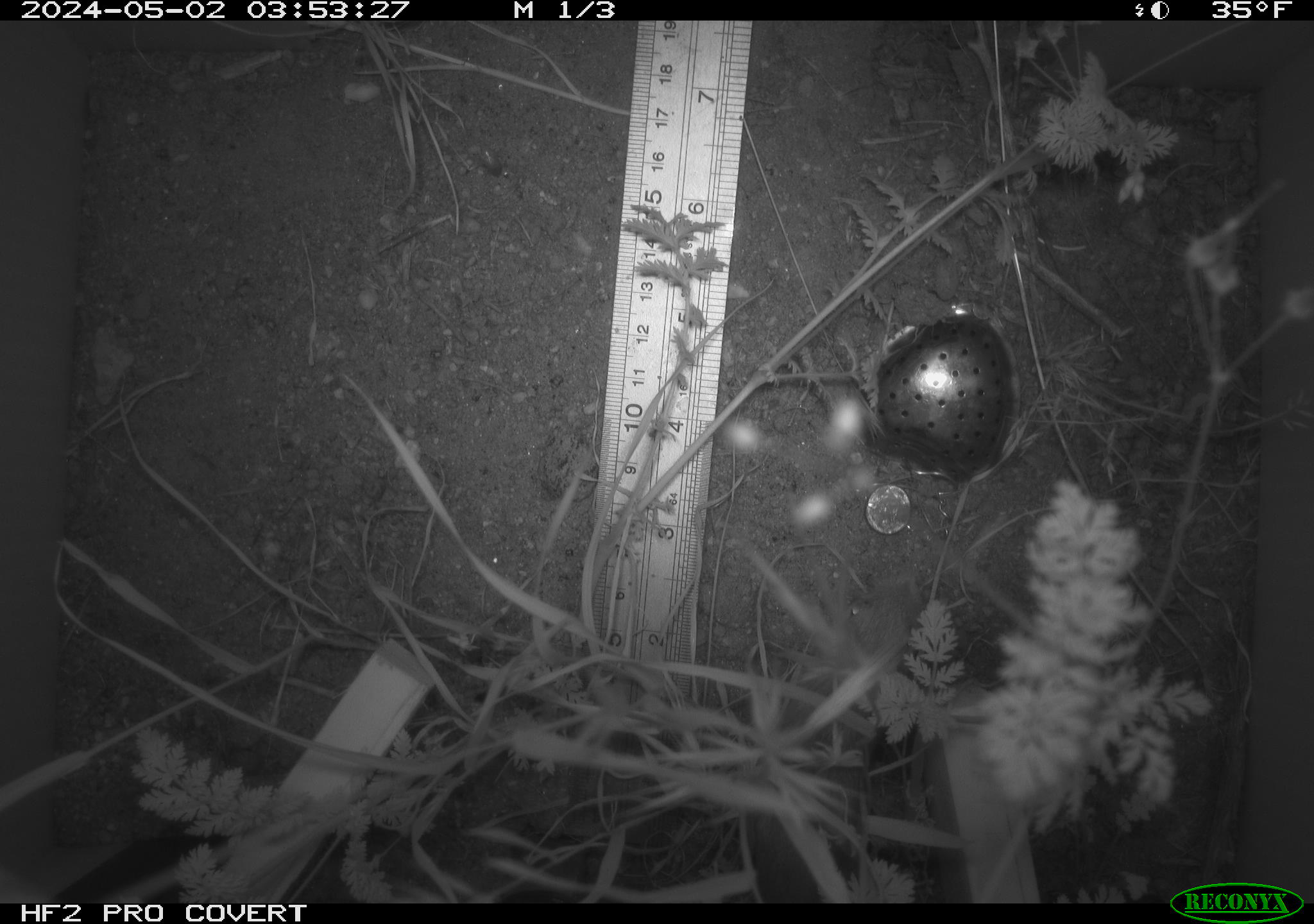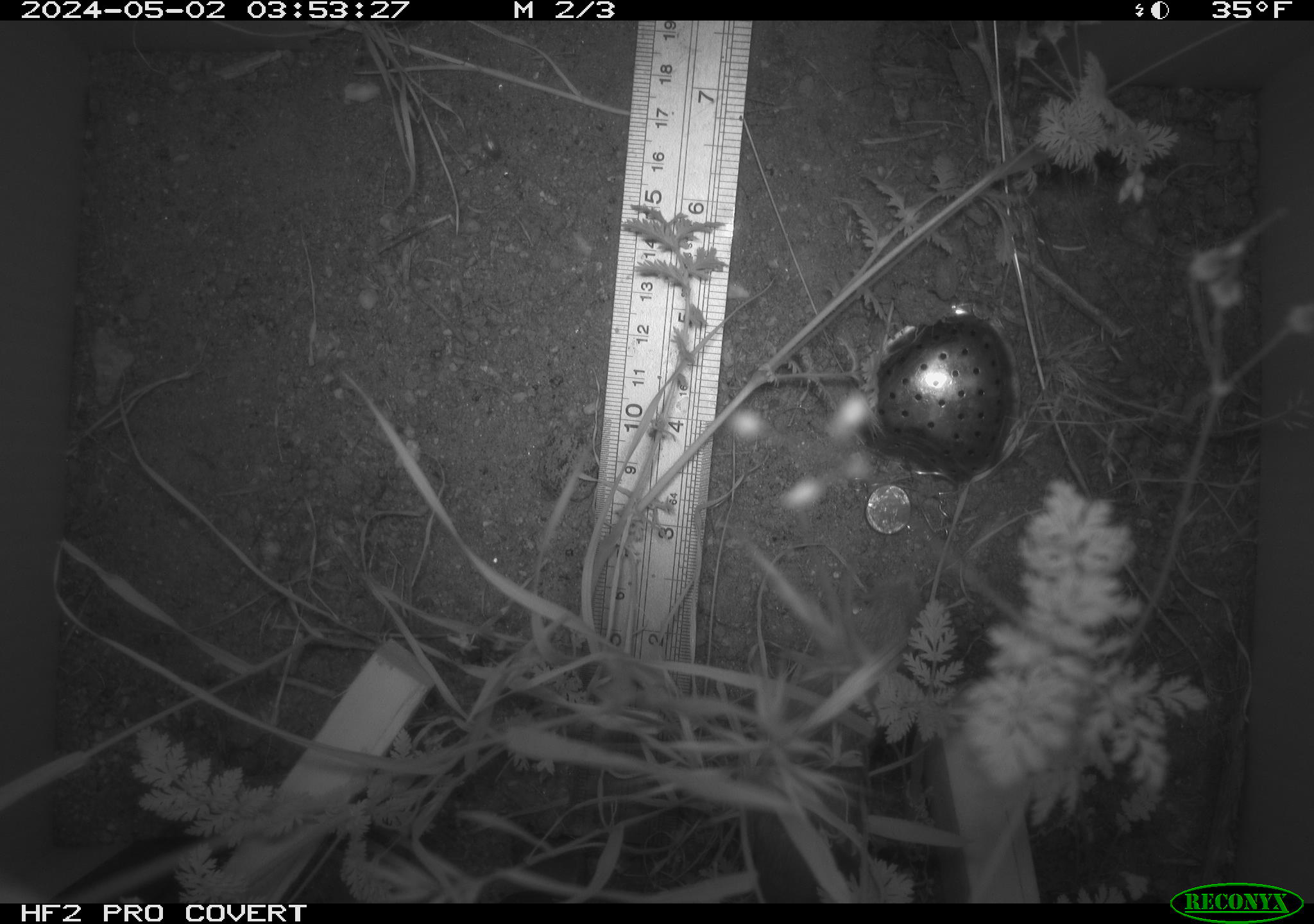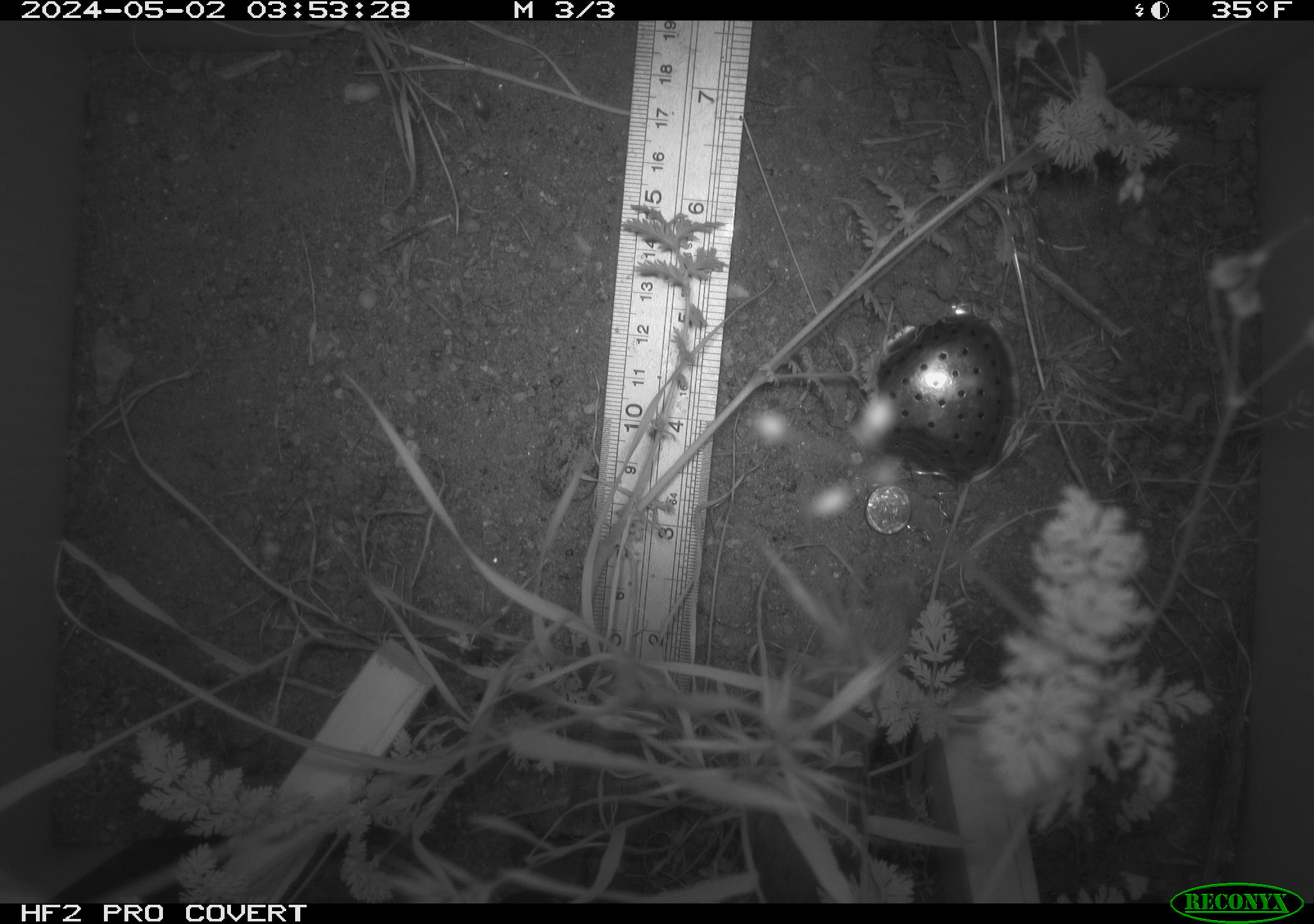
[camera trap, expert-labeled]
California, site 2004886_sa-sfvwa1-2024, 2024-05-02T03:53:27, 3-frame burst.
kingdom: Animalia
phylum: Chordata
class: Mammalia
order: Rodentia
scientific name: Rodentia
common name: mouse species